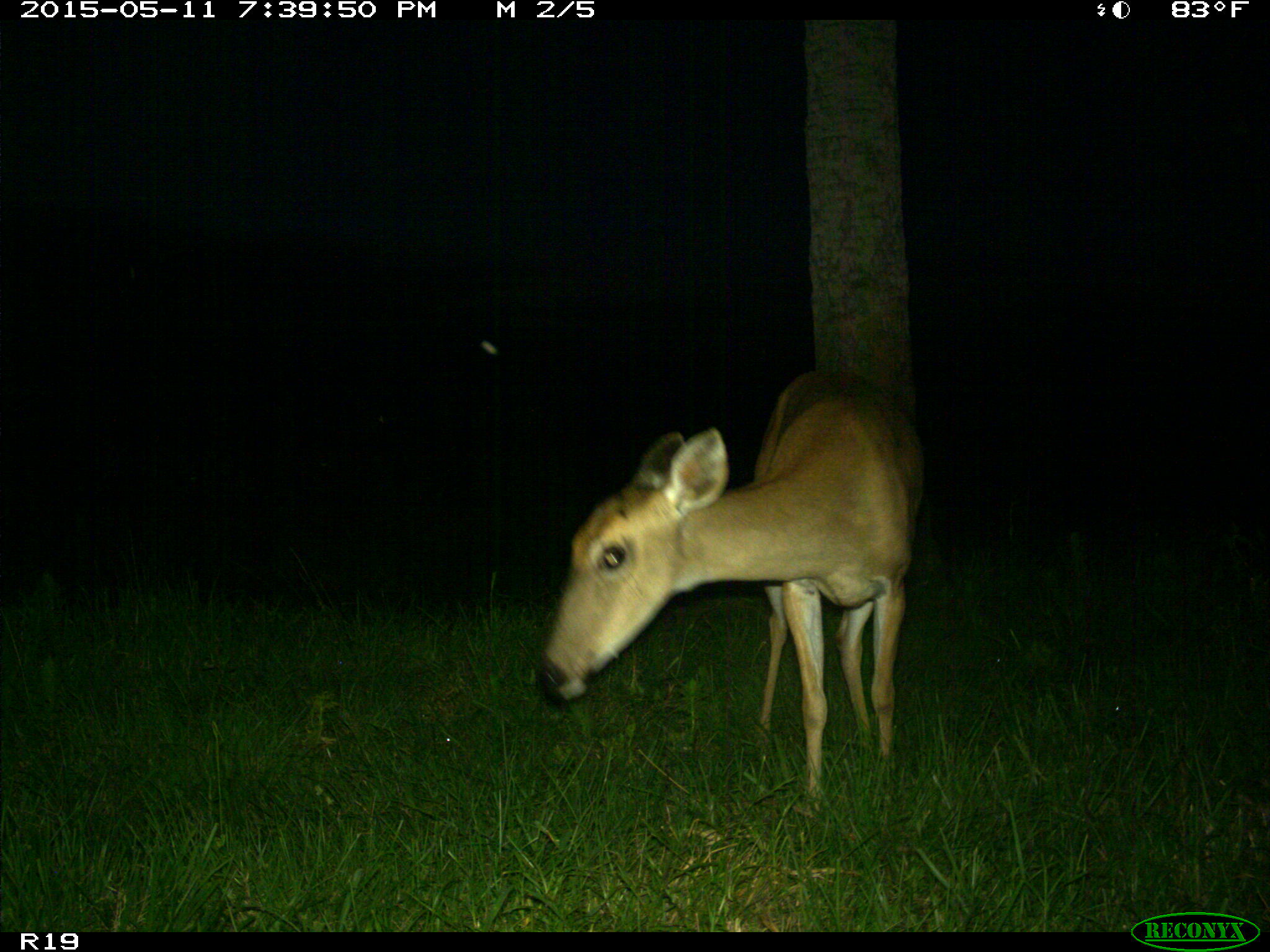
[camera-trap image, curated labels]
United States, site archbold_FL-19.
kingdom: Animalia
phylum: Chordata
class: Mammalia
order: Artiodactyla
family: Cervidae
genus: Odocoileus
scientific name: Odocoileus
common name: deer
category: unidentified deer